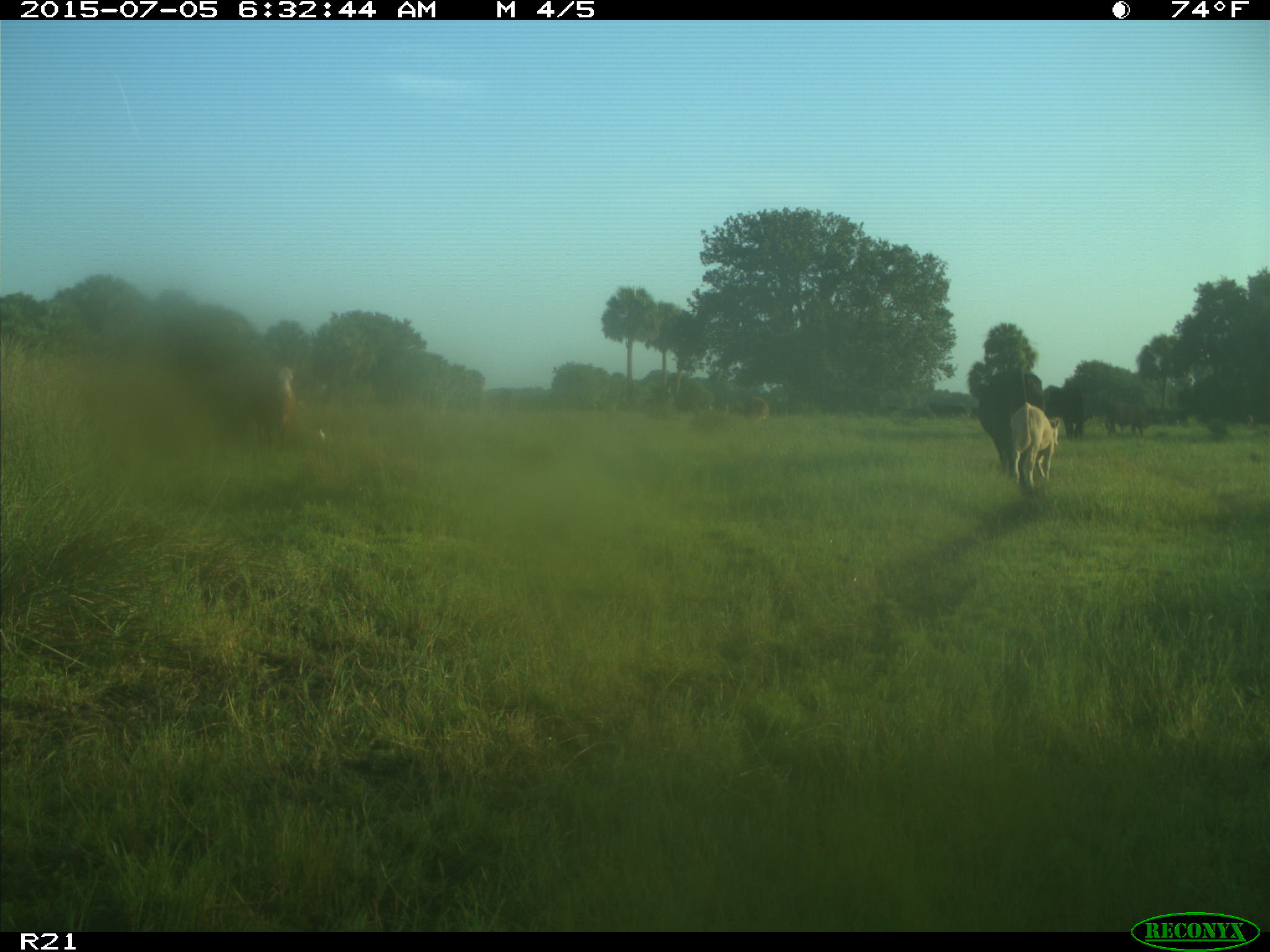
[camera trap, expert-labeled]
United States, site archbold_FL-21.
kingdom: Animalia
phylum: Chordata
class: Mammalia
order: Artiodactyla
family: Bovidae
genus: Bos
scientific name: Bos taurus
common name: domestic cow